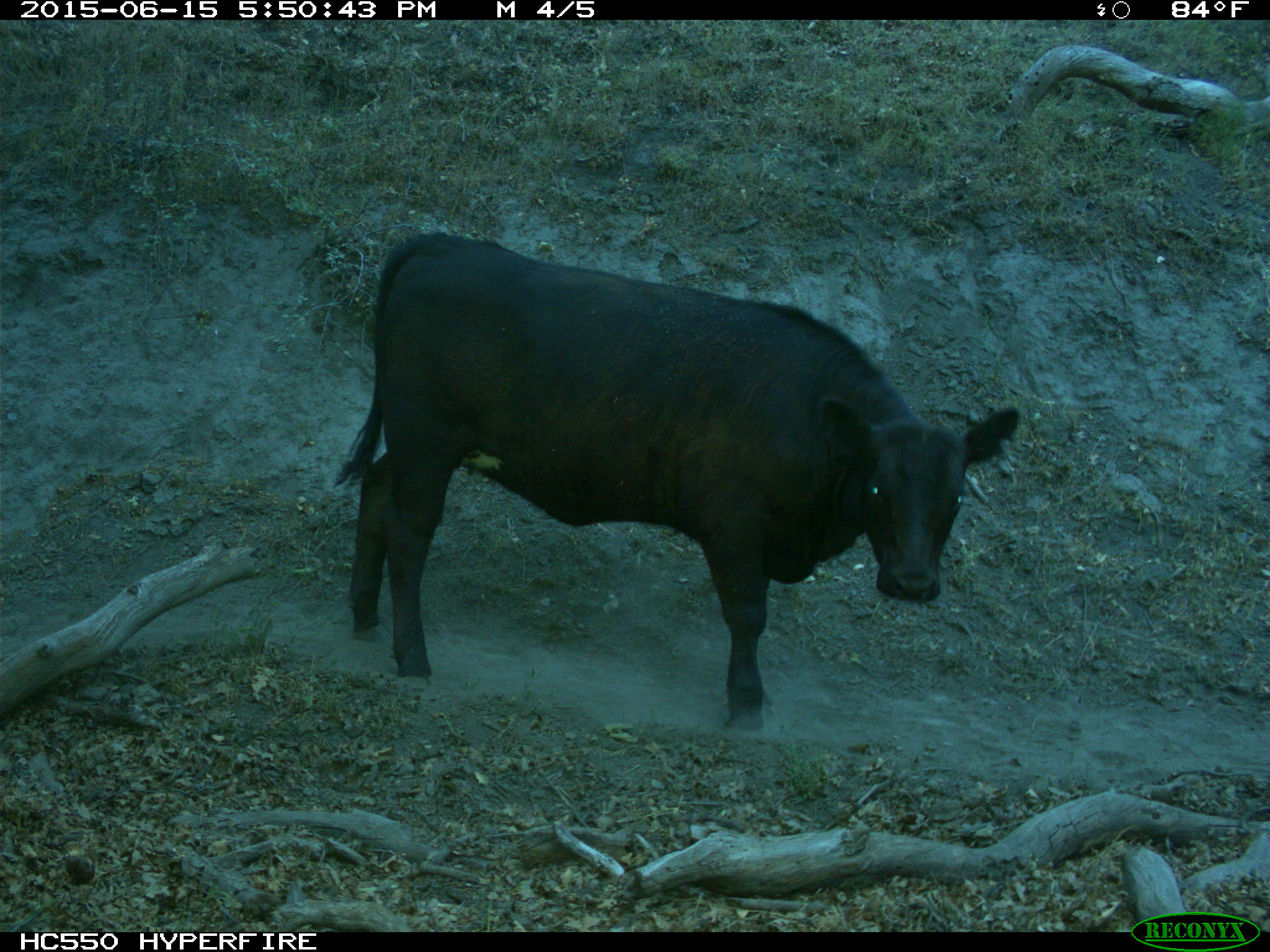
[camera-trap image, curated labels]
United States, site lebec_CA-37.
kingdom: Animalia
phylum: Chordata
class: Mammalia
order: Artiodactyla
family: Bovidae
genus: Bos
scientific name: Bos taurus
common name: domestic cow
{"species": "Bos taurus (domestic cow)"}